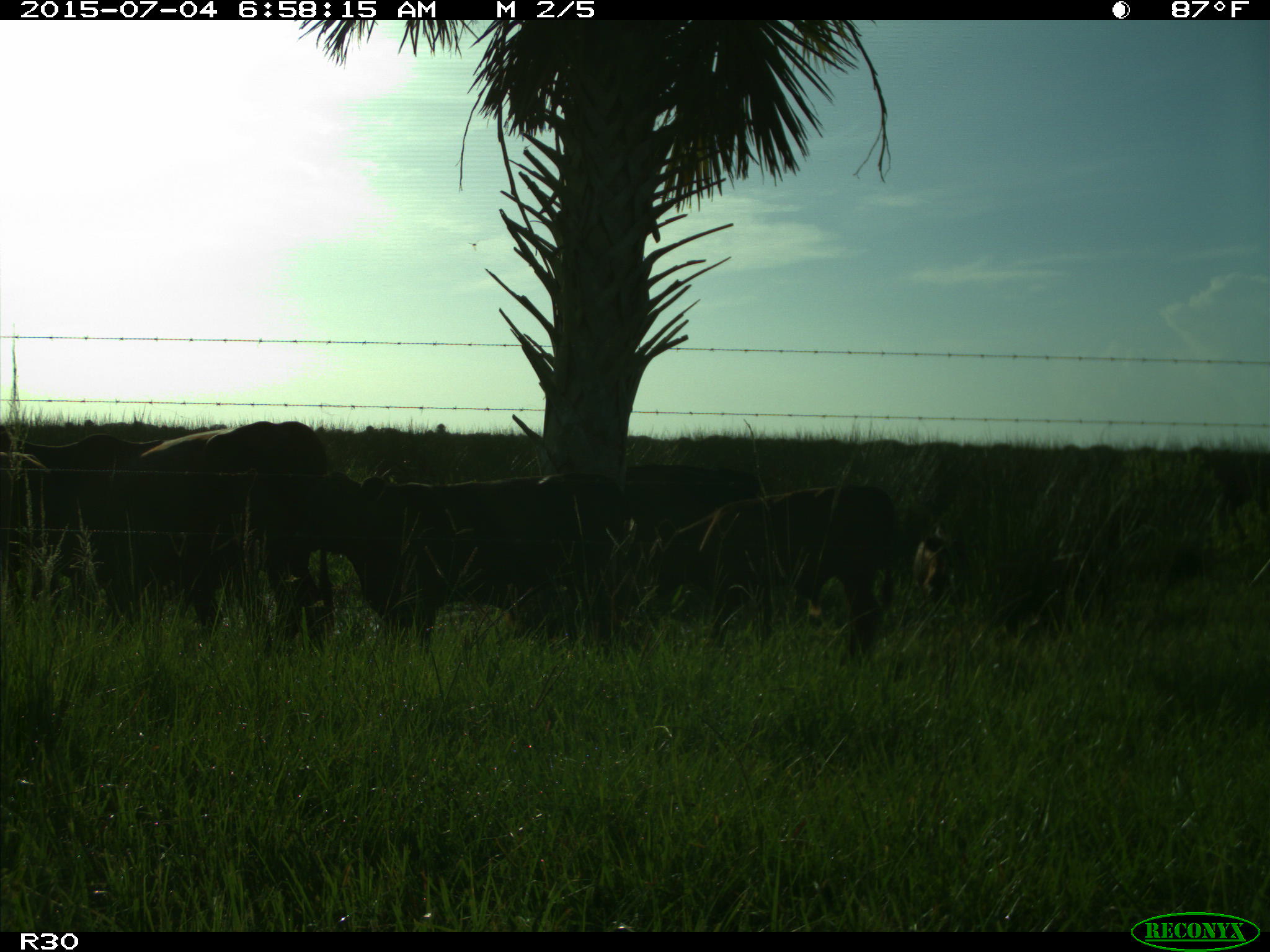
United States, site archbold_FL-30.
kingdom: Animalia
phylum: Chordata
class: Mammalia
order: Artiodactyla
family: Bovidae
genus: Bos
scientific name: Bos taurus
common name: domestic cow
Bos taurus (domestic cow).